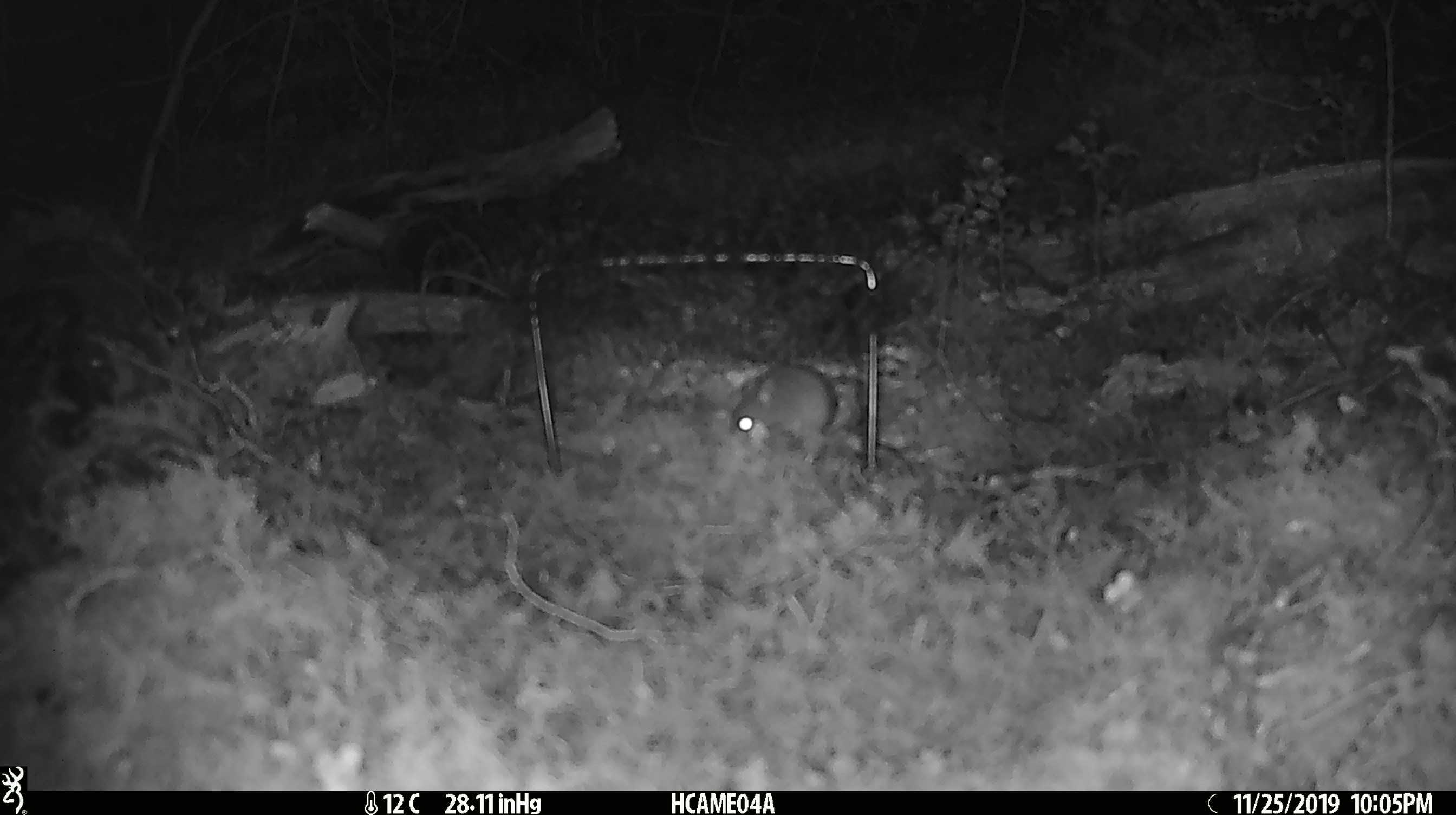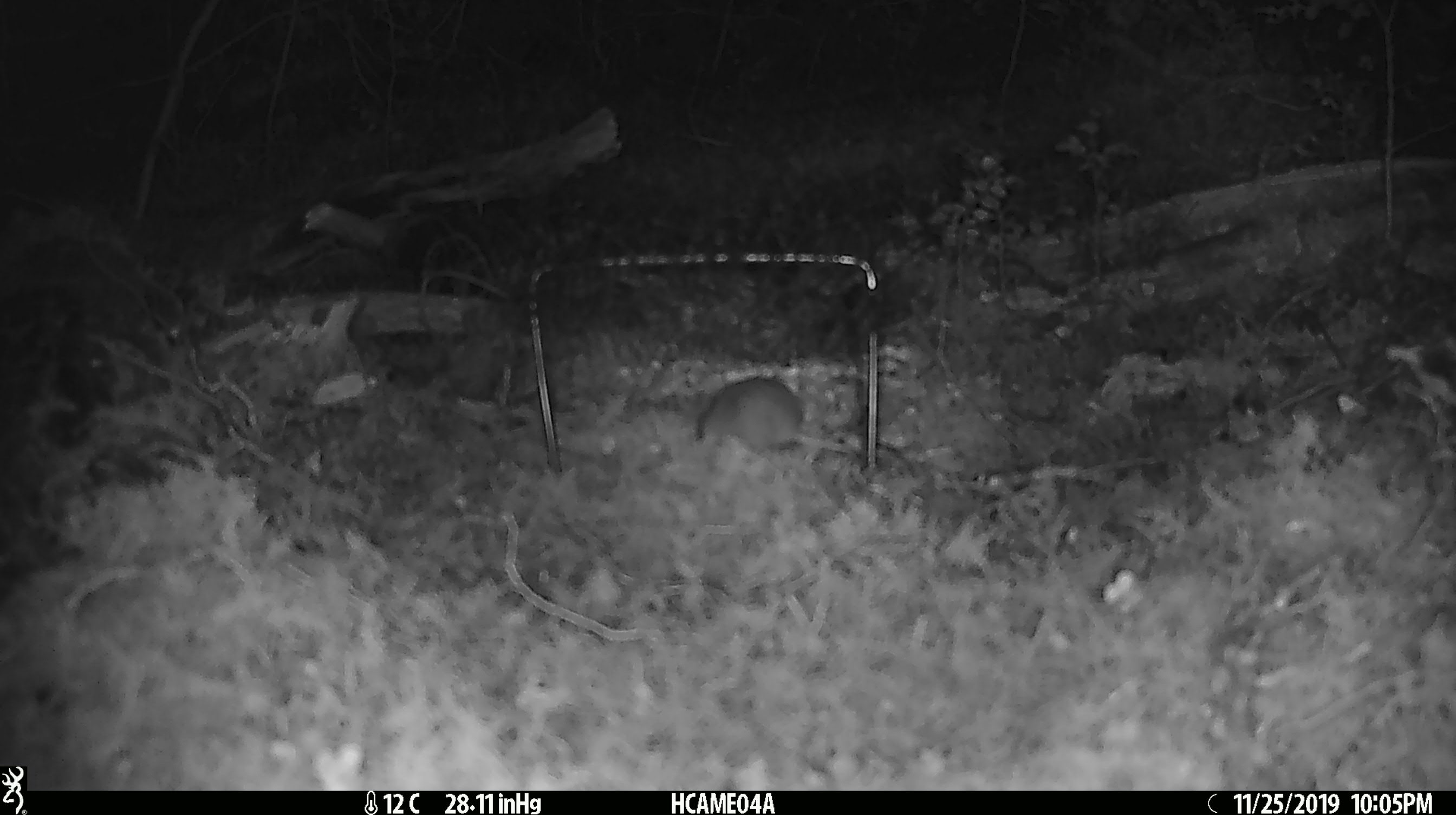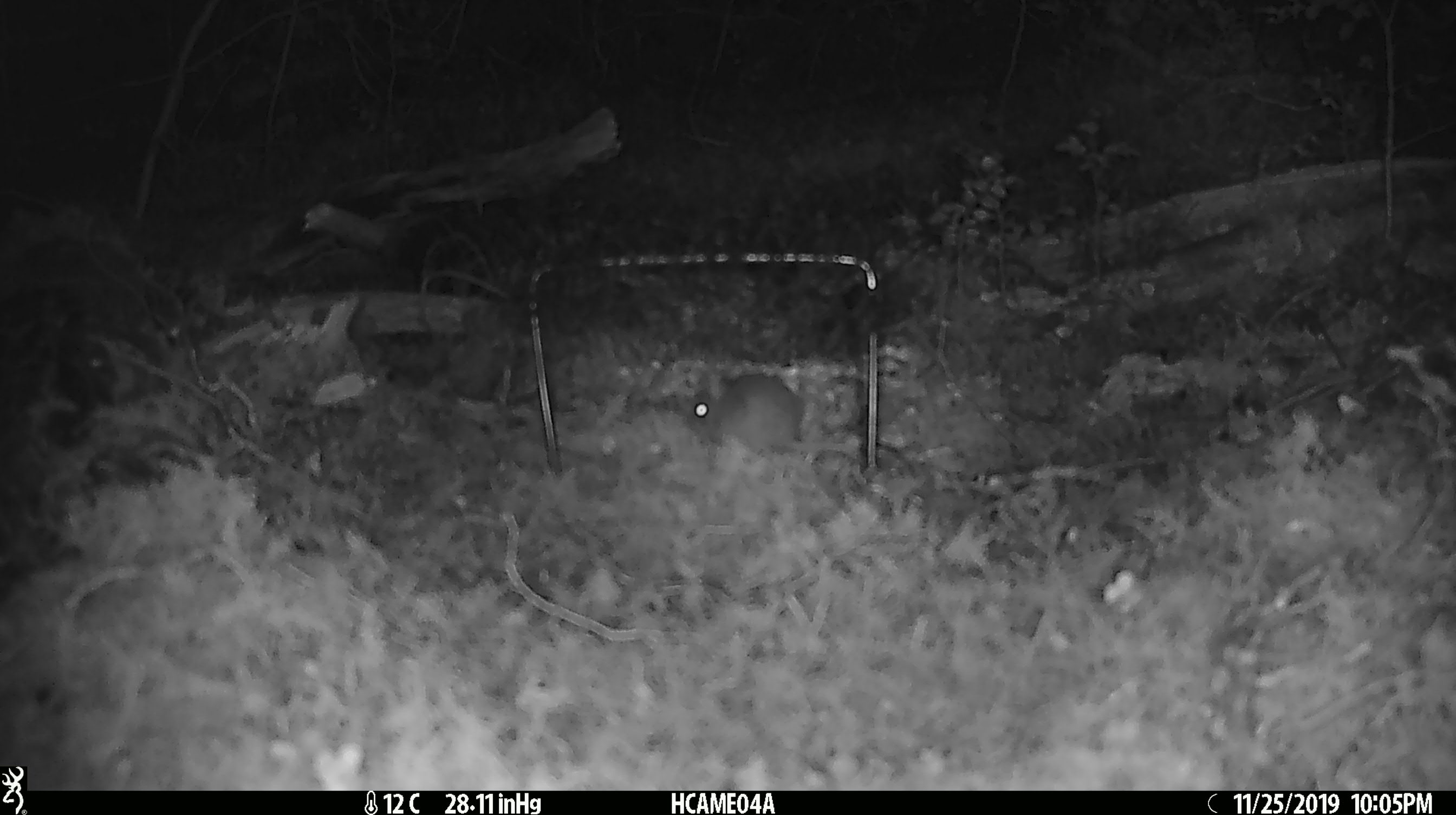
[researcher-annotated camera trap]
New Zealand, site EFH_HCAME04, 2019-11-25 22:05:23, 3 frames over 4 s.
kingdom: Animalia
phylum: Chordata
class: Mammalia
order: Rodentia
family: Muridae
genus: Mus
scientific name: Mus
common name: mouse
Mouse (Mus).